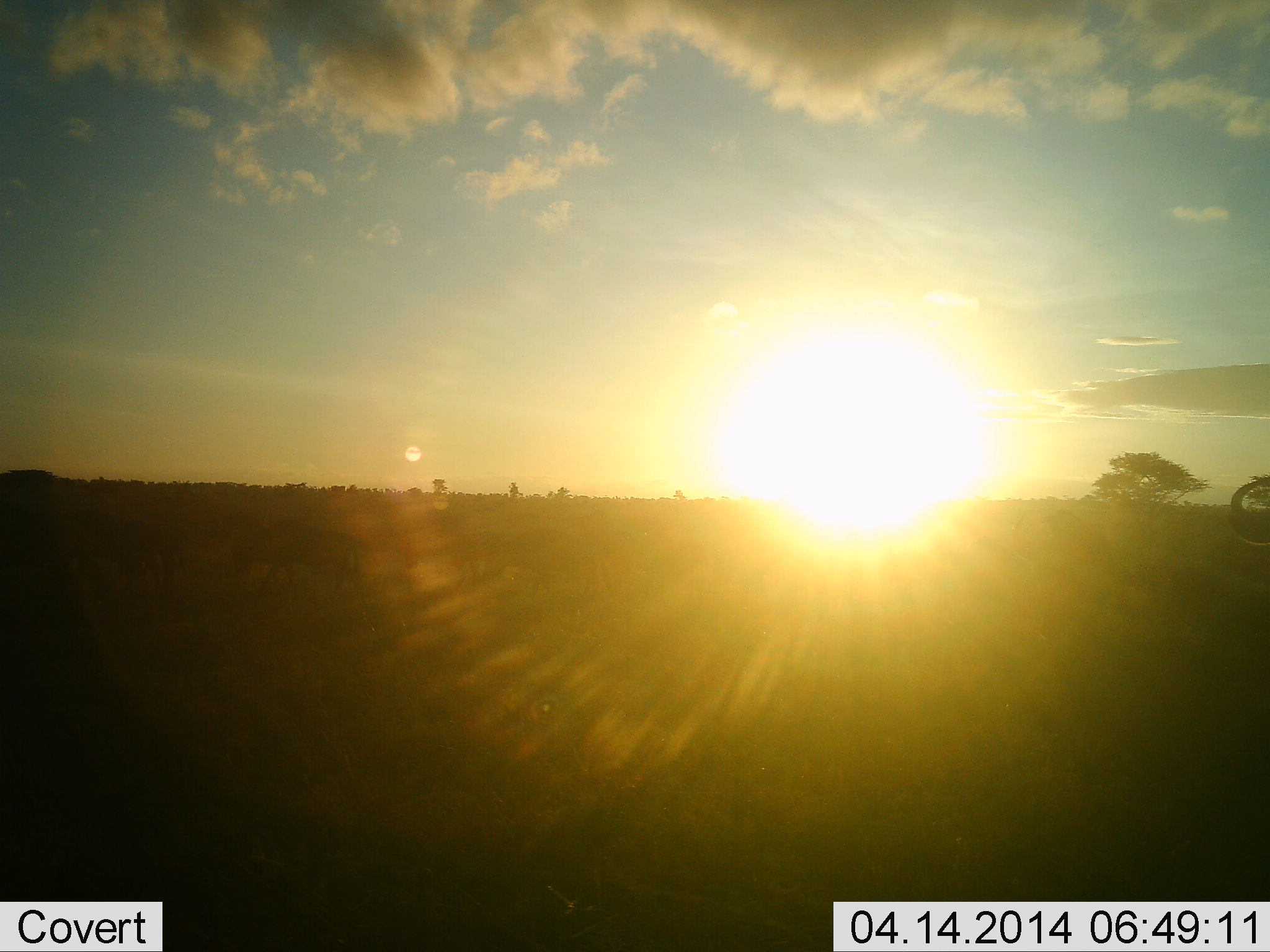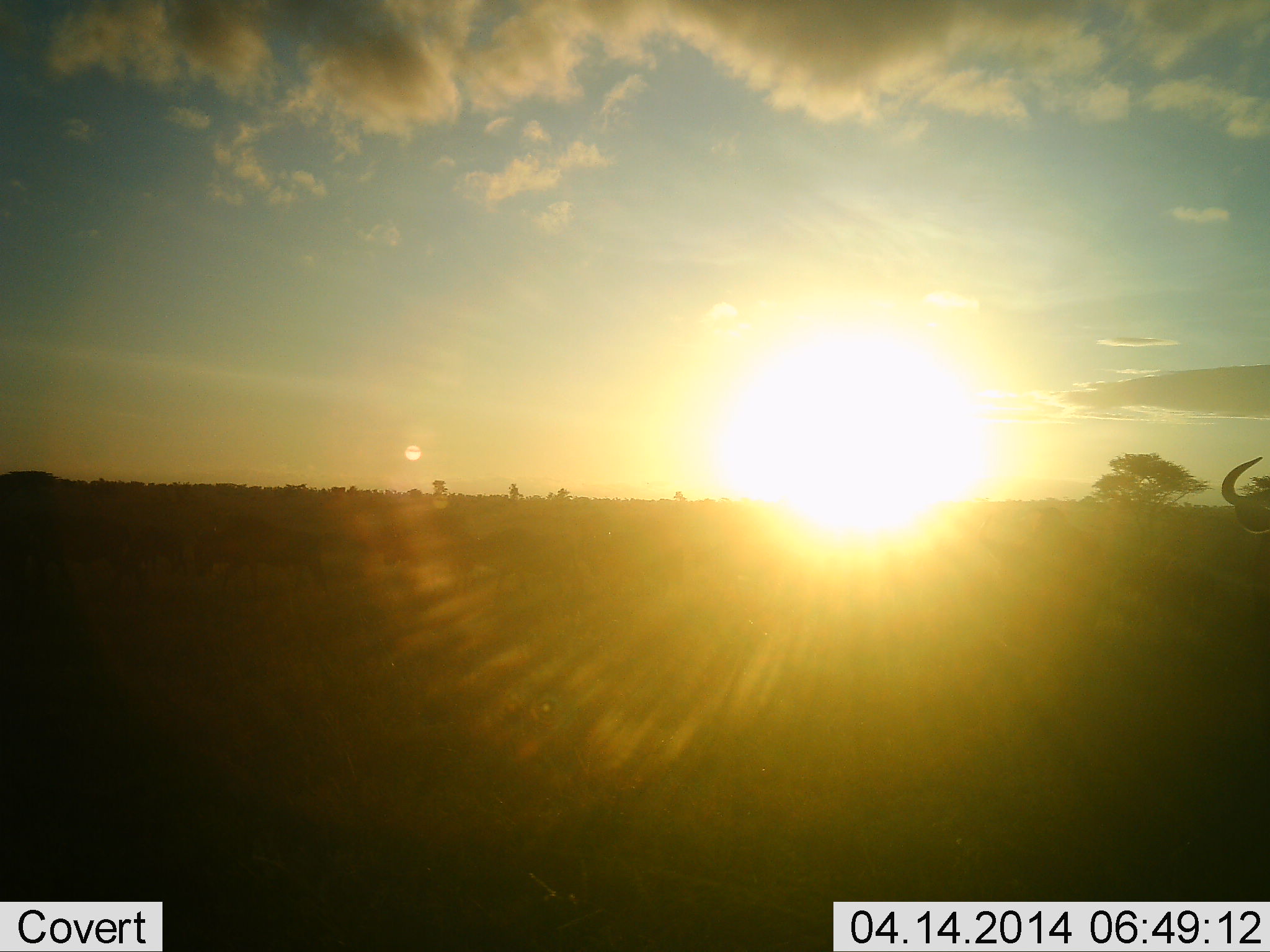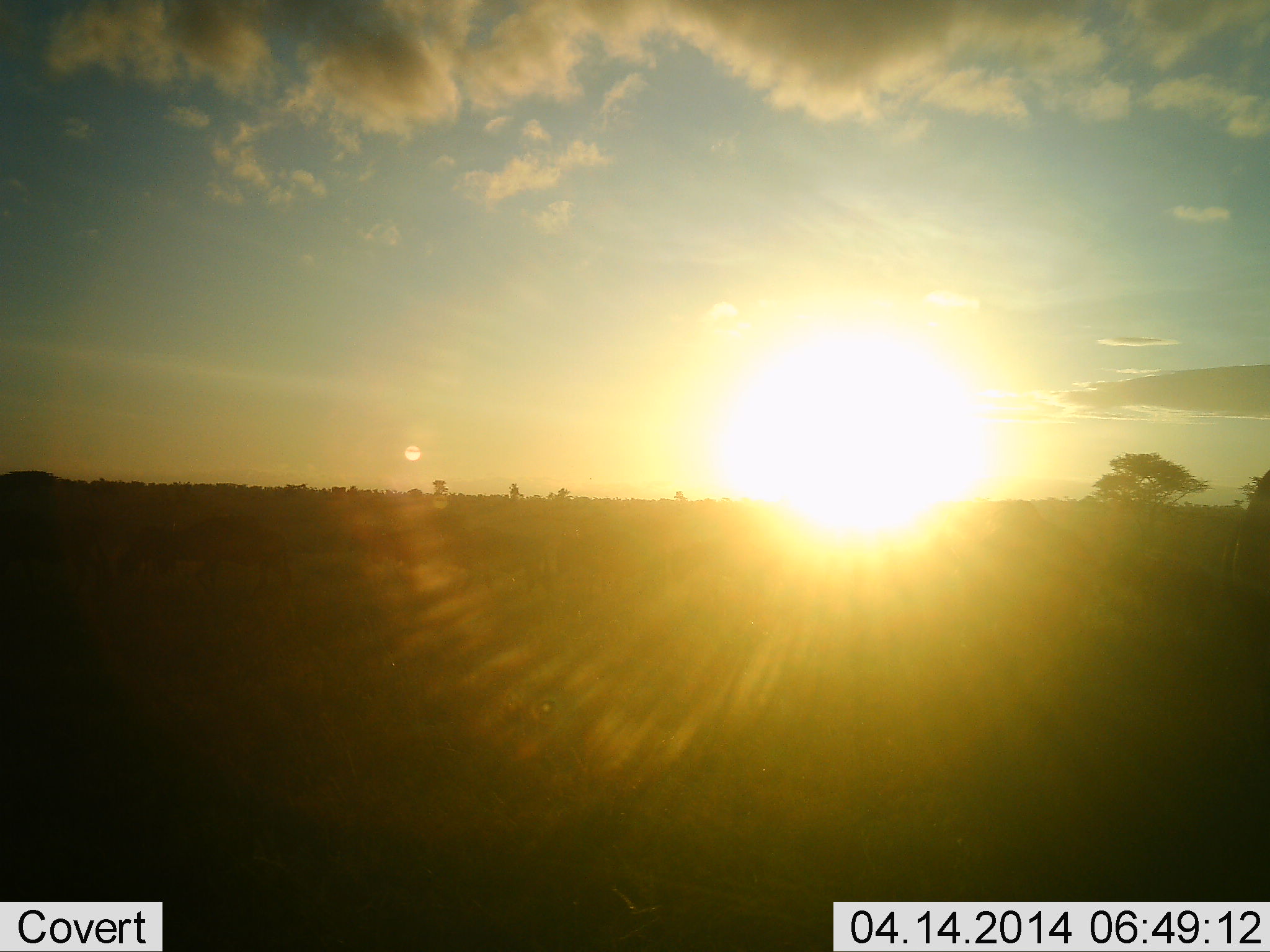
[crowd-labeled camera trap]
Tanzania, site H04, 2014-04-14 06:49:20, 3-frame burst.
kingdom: Animalia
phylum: Chordata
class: Mammalia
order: Artiodactyla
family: Bovidae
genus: Connochaetes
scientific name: Connochaetes taurinus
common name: blue wildebeest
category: wildebeest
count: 2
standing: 50%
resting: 0%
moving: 60%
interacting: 0%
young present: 0%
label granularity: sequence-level